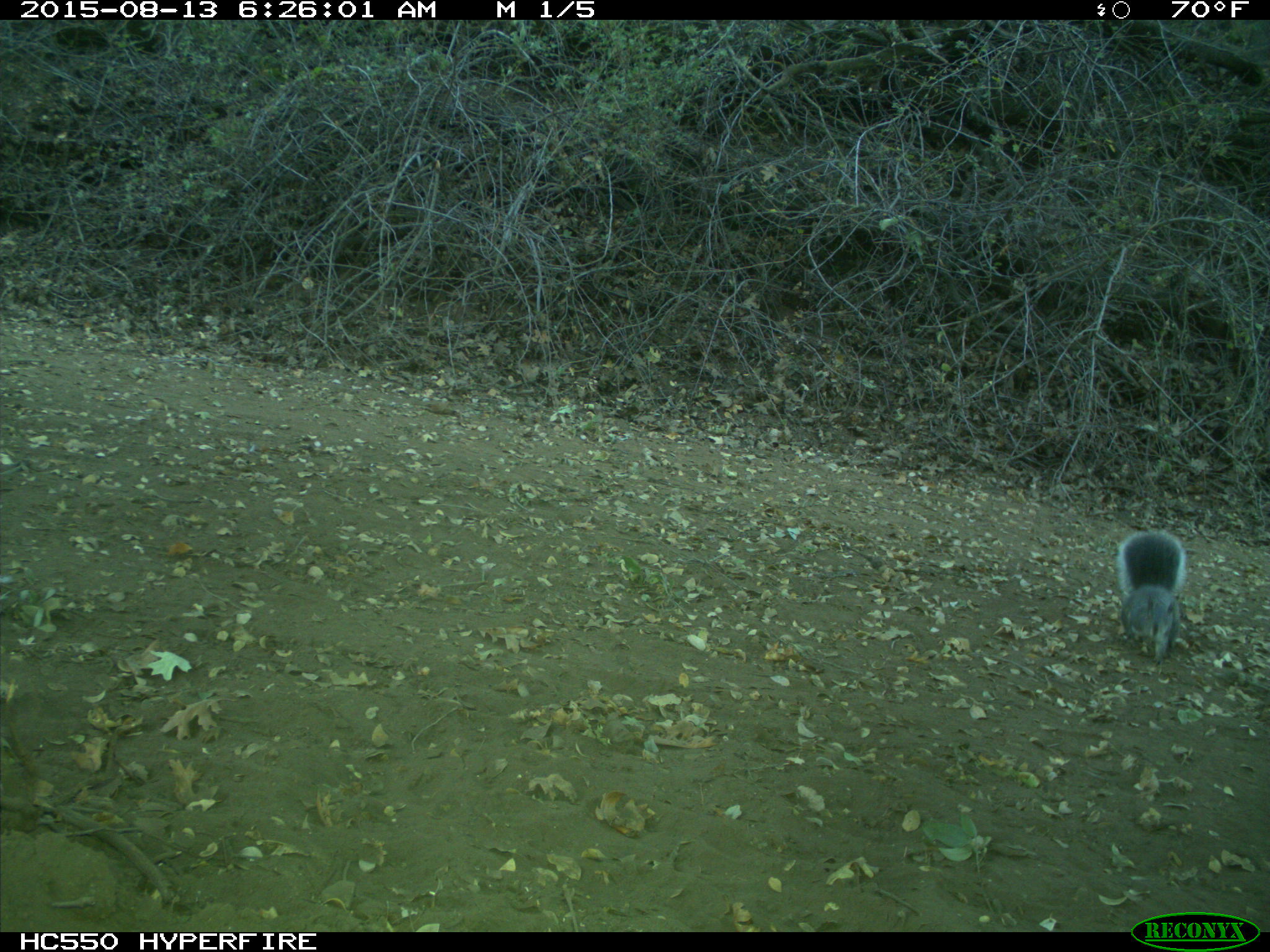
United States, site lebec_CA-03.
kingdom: Animalia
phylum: Chordata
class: Mammalia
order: Rodentia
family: Sciuridae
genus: Sciurus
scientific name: Sciurus carolinensis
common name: eastern gray squirrel